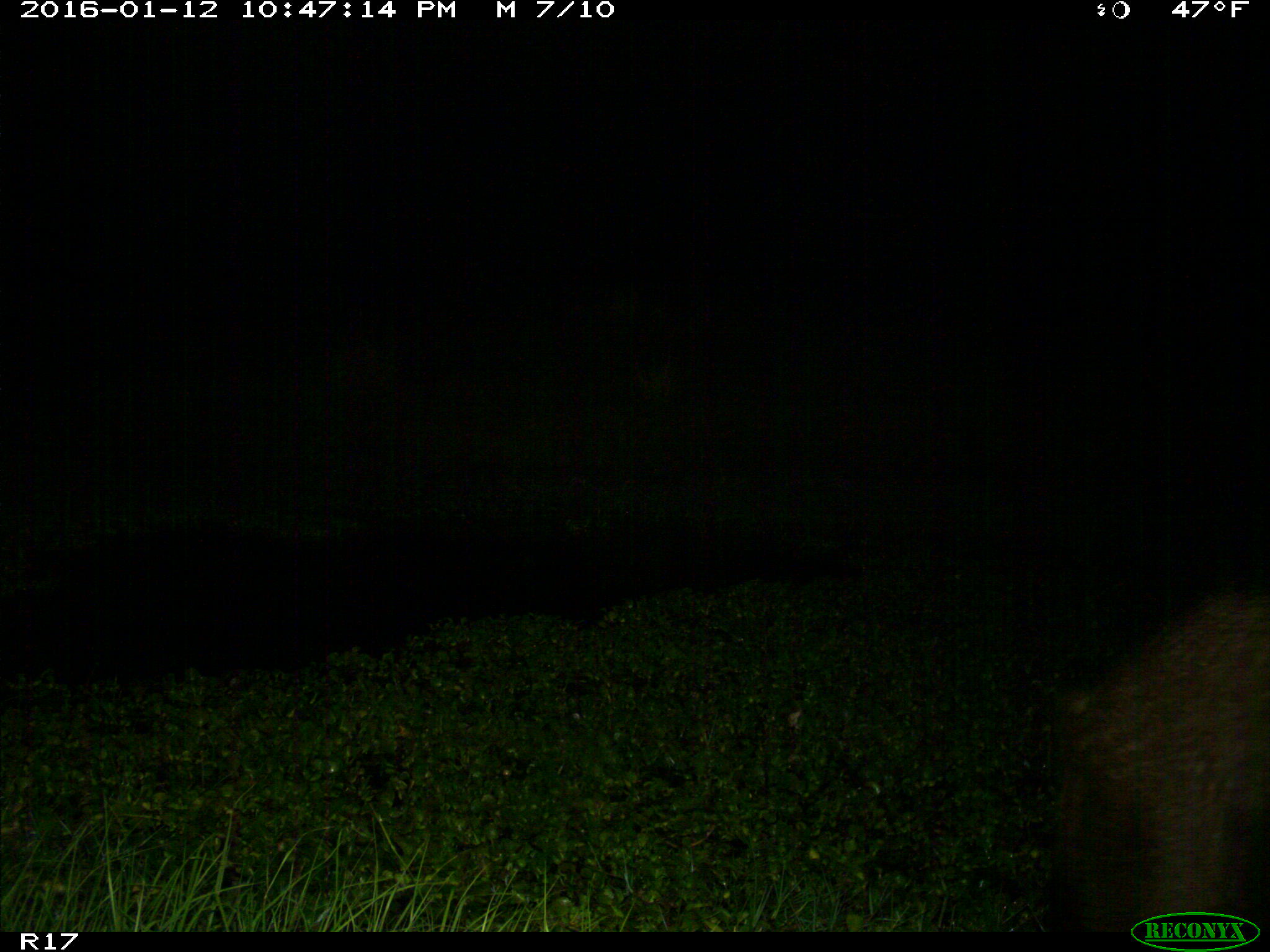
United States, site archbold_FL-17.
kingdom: Animalia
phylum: Chordata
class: Mammalia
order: Artiodactyla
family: Suidae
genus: Sus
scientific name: Sus scrofa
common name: wild boar